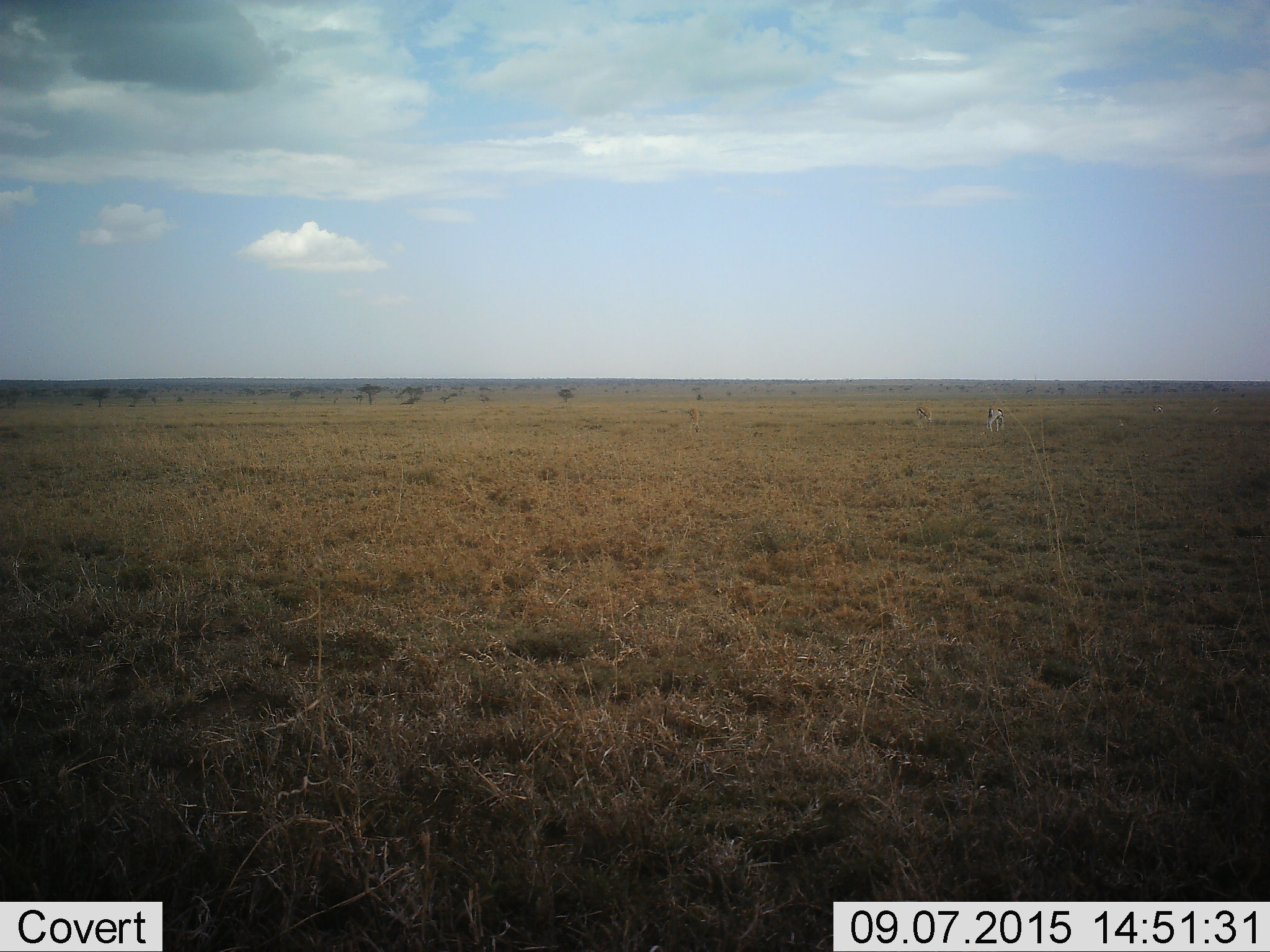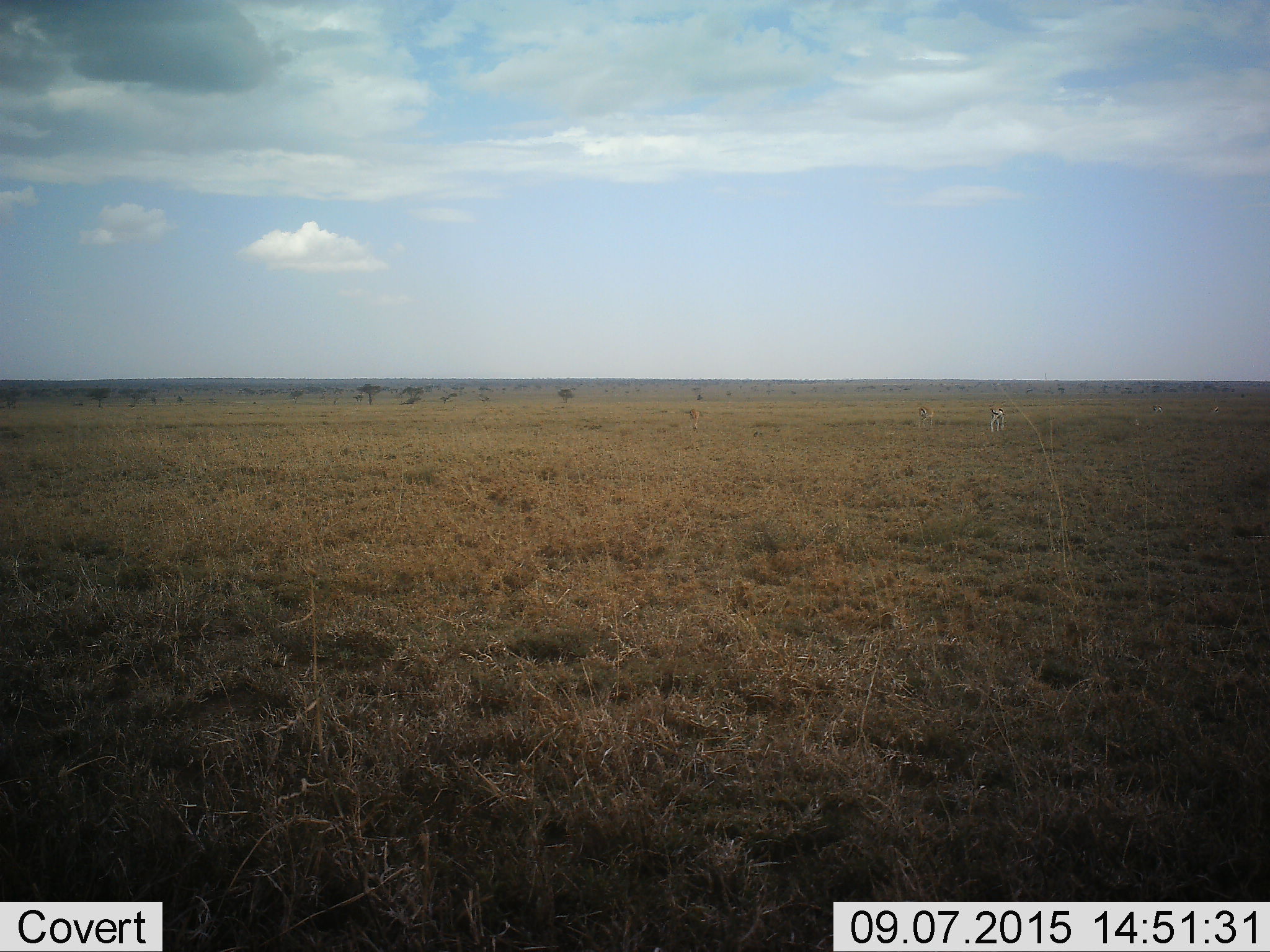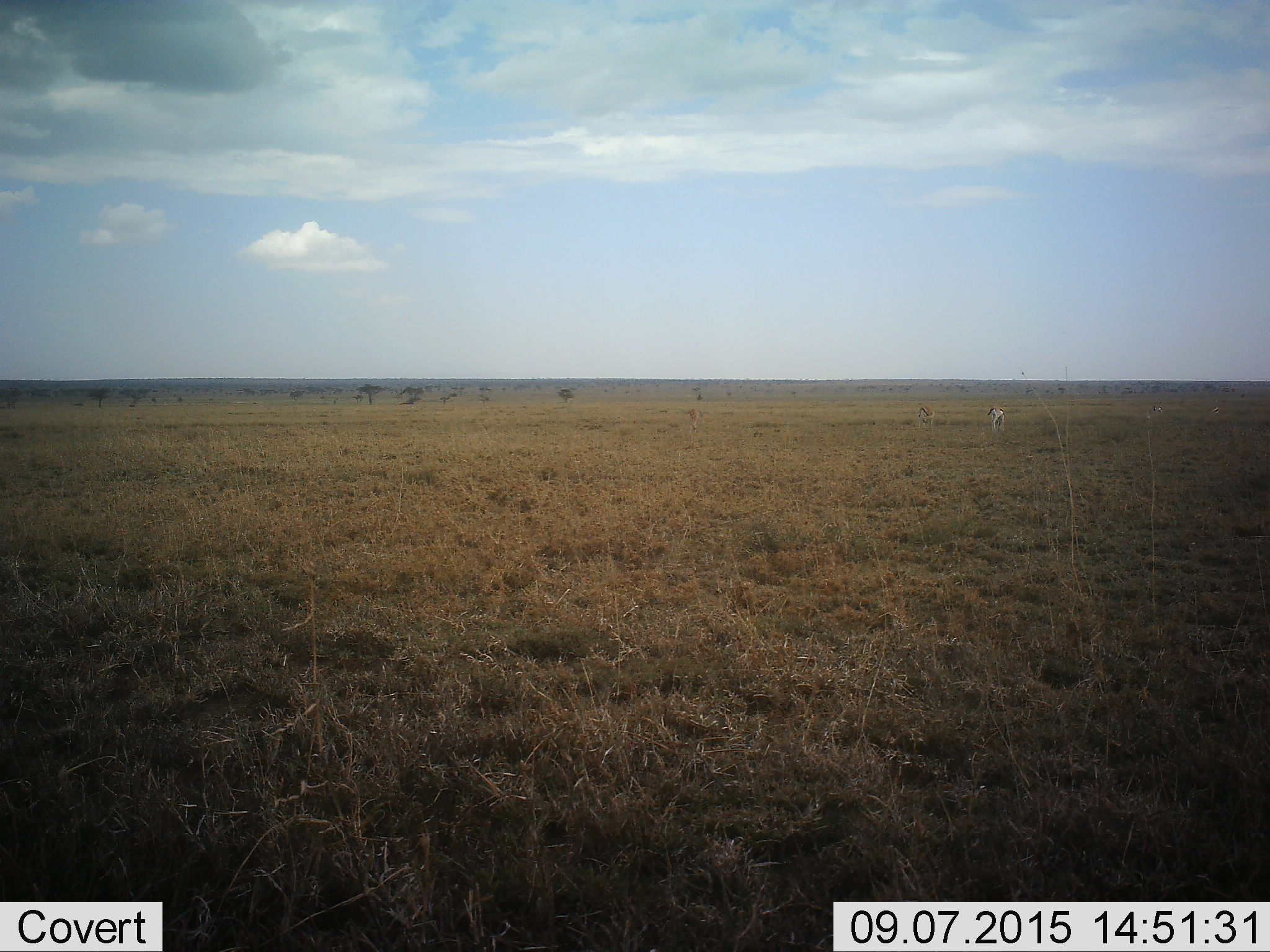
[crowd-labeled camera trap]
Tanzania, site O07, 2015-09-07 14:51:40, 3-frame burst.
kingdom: Animalia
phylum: Chordata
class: Mammalia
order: Artiodactyla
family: Bovidae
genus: Eudorcas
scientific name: Eudorcas thomsonii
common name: thomson's gazelle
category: gazellethomsons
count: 5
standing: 50%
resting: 0%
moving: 0%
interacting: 0%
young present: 0%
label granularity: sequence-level